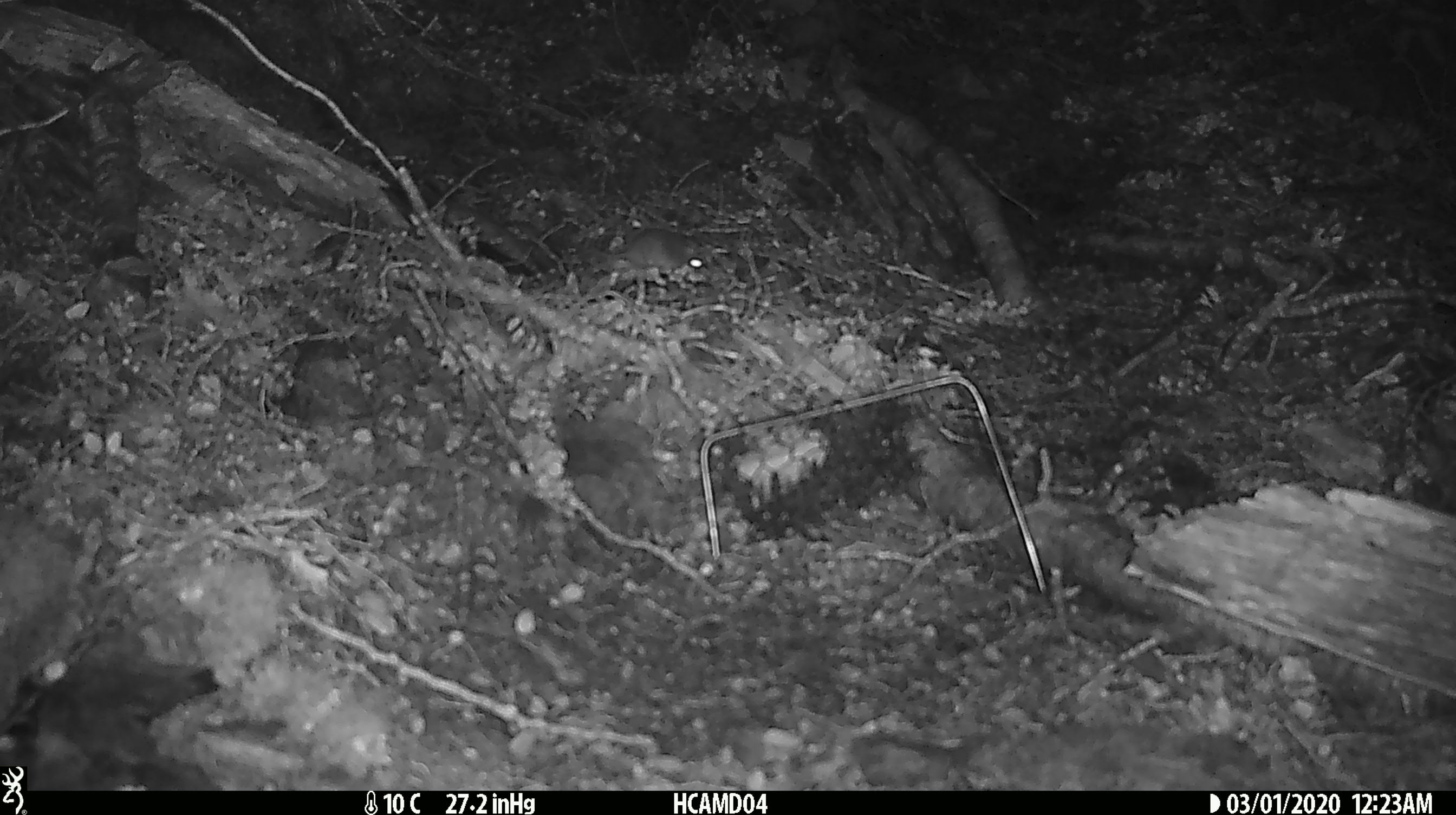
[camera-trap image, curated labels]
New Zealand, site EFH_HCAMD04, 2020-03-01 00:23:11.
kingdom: Animalia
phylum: Chordata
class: Mammalia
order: Rodentia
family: Muridae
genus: Mus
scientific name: Mus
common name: mouse